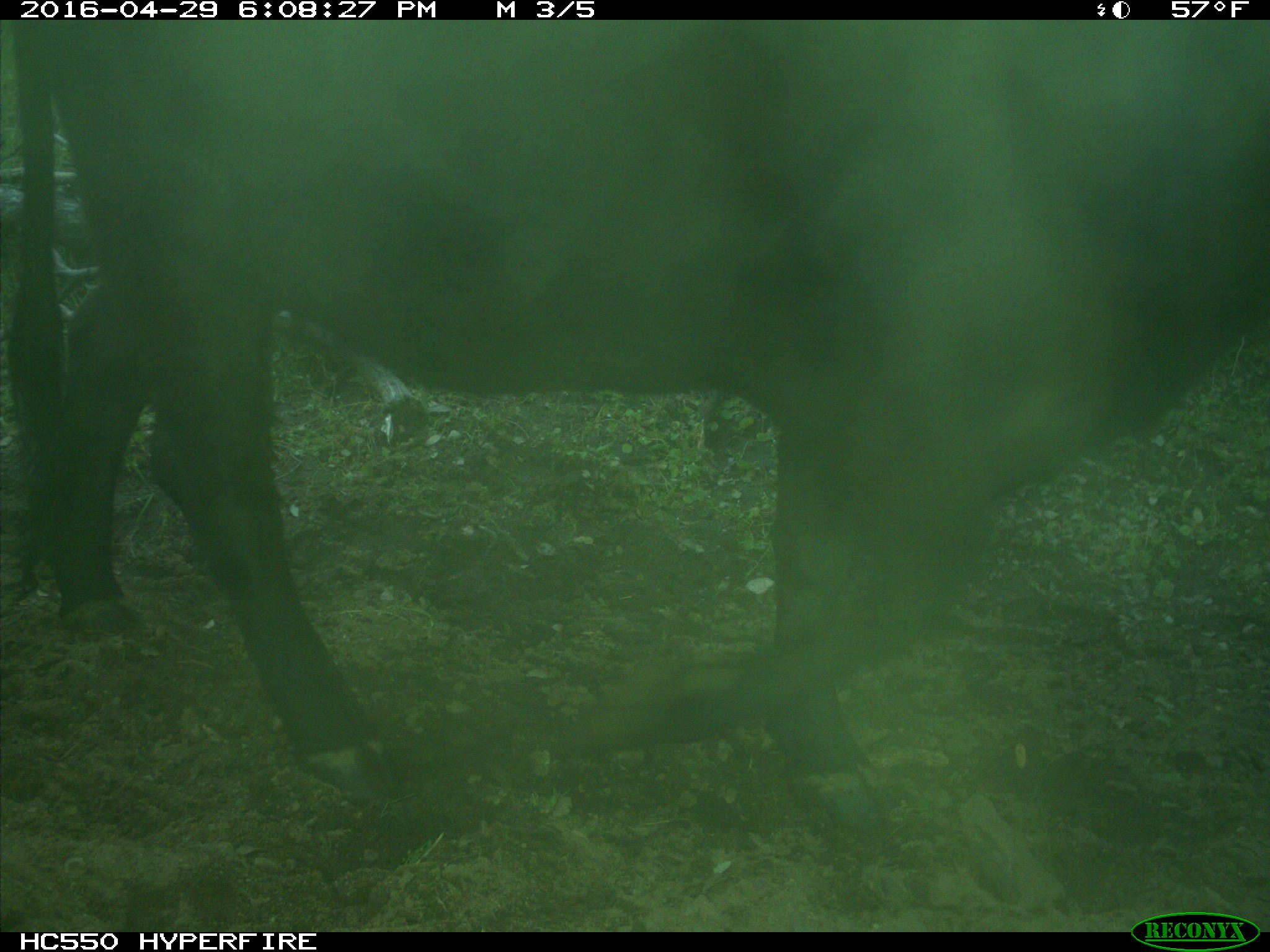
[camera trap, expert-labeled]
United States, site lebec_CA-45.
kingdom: Animalia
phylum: Chordata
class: Mammalia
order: Artiodactyla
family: Bovidae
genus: Bos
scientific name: Bos taurus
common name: domestic cow